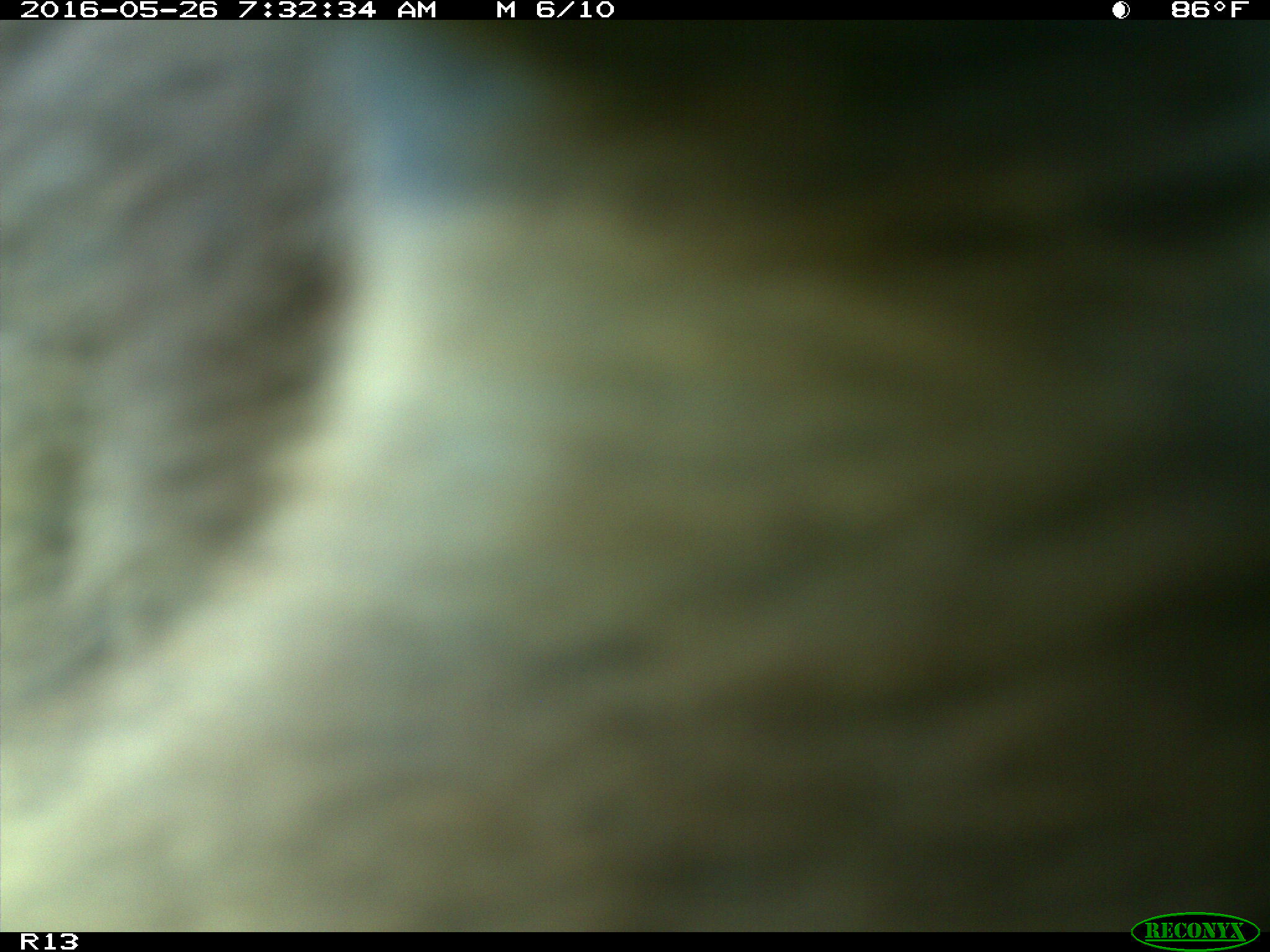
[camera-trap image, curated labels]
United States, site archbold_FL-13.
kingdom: Animalia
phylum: Chordata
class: Mammalia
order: Artiodactyla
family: Bovidae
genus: Bos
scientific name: Bos taurus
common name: domestic cow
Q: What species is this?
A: Bos taurus (domestic cow).